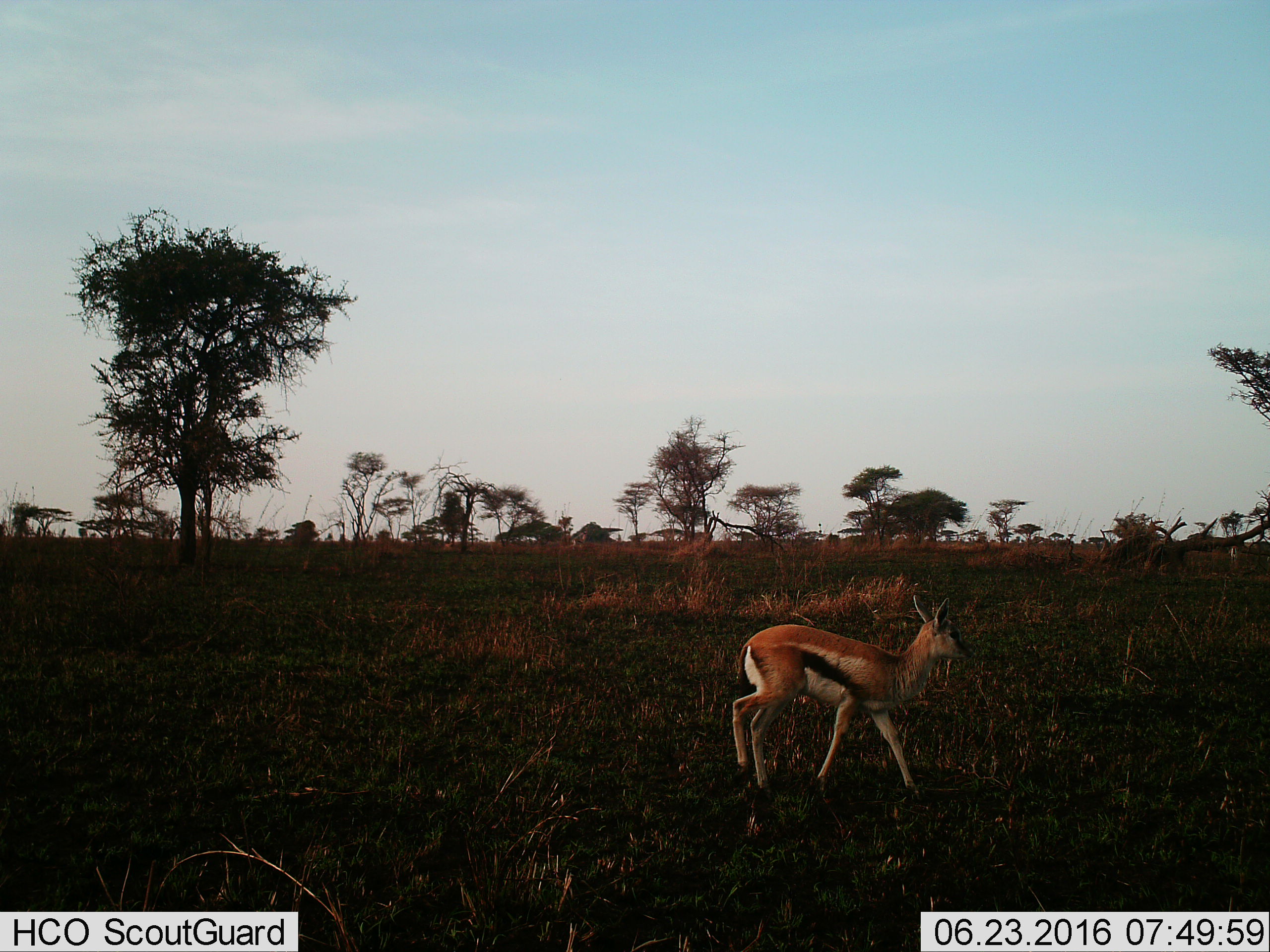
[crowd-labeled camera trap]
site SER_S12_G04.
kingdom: Animalia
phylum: Chordata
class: Mammalia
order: Artiodactyla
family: Bovidae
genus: Eudorcas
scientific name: Eudorcas thomsonii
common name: thomson's gazelle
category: gazellethomsons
Gazellethomsons (thomson's gazelle) (Eudorcas thomsonii), count 1. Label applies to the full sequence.